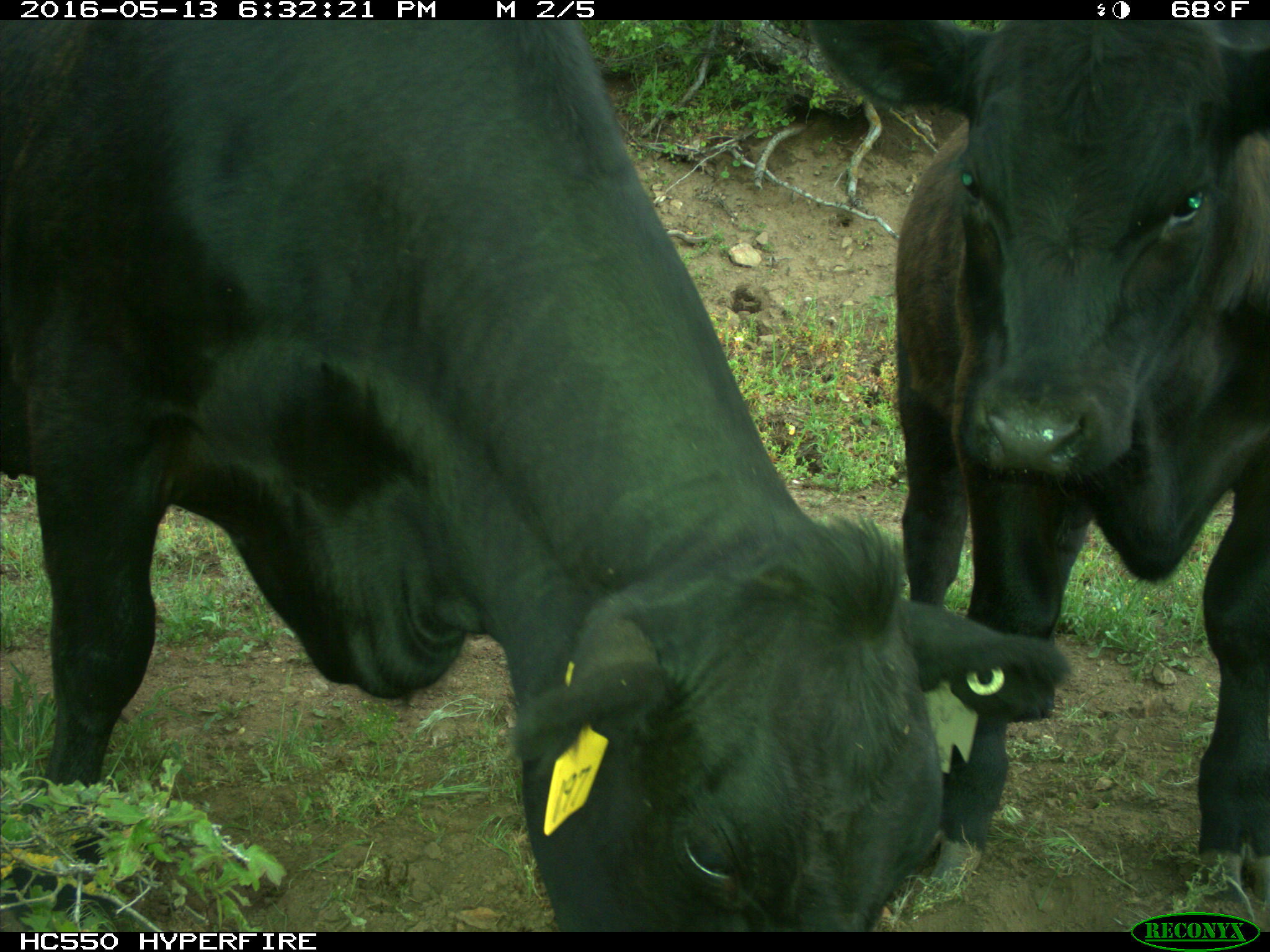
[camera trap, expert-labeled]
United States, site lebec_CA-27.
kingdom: Animalia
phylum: Chordata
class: Mammalia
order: Artiodactyla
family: Bovidae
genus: Bos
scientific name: Bos taurus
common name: domestic cow